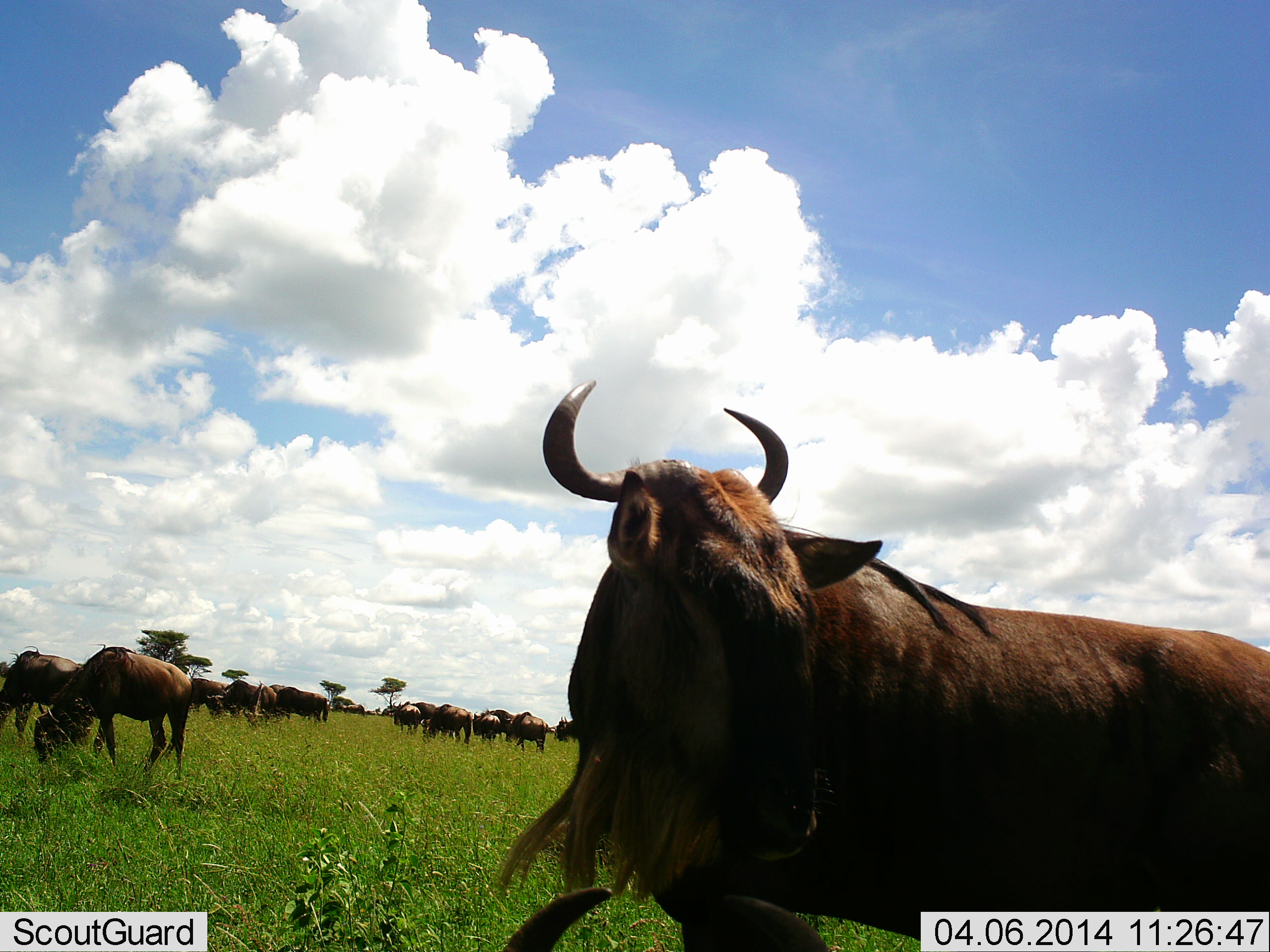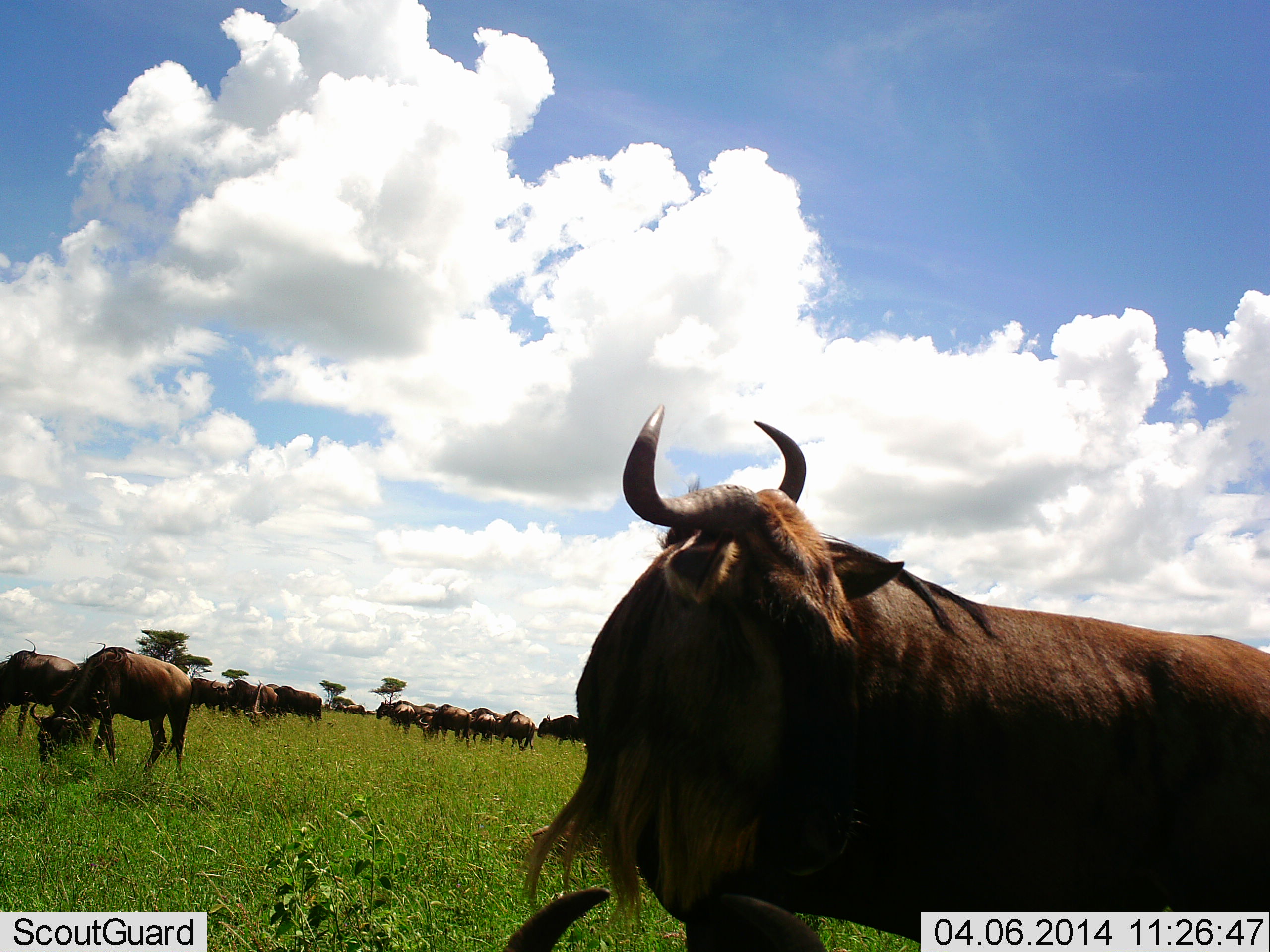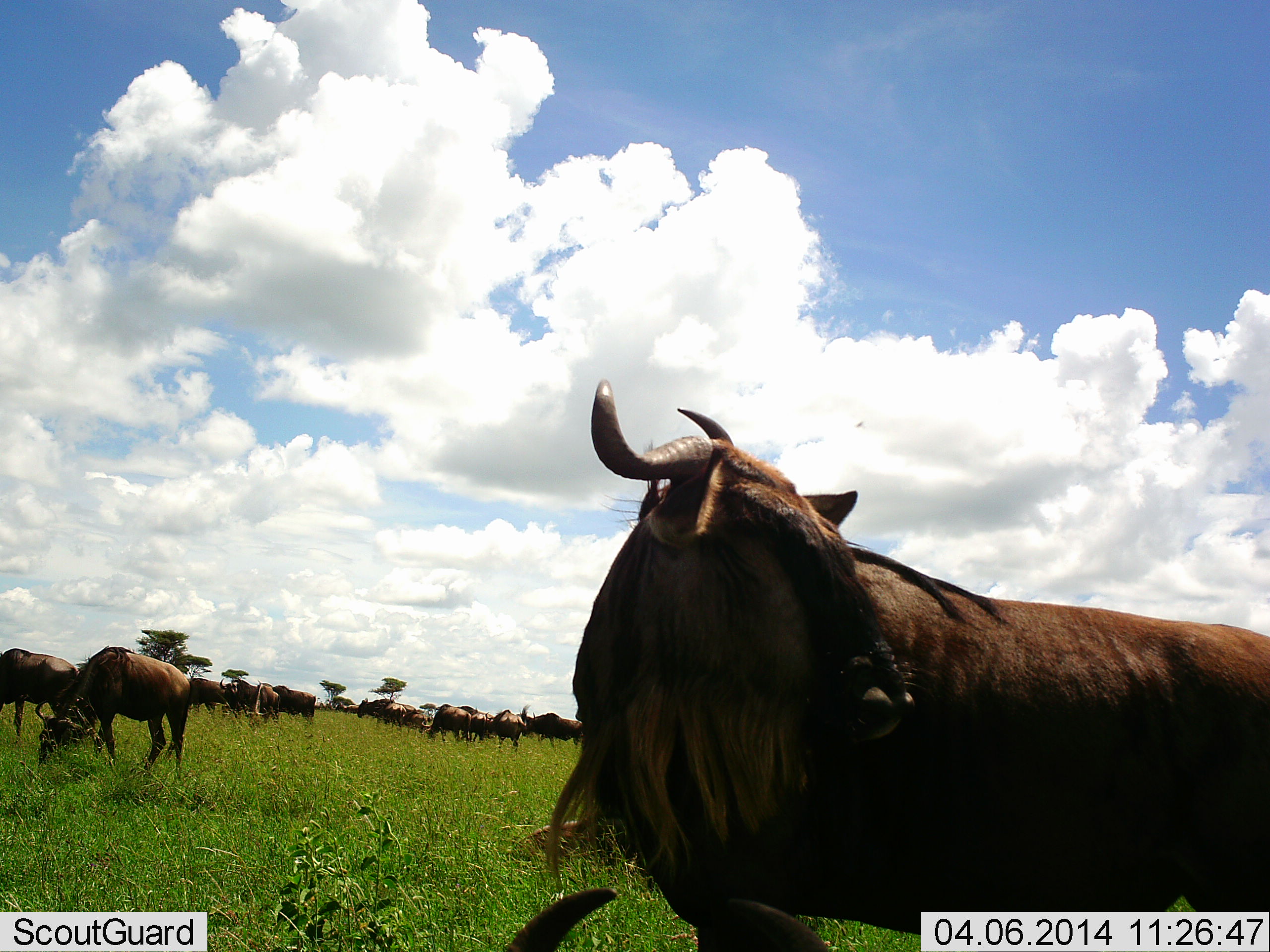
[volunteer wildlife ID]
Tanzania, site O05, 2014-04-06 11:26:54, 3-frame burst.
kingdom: Animalia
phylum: Chordata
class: Mammalia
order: Artiodactyla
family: Bovidae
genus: Connochaetes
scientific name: Connochaetes taurinus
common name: blue wildebeest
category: wildebeest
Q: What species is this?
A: Wildebeest (blue wildebeest) (Connochaetes taurinus).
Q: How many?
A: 11-50.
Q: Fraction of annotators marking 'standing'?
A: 70%.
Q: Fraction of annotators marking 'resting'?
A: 10%.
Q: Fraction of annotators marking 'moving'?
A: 60%.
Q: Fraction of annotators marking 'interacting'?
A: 10%.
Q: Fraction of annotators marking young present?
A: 0%.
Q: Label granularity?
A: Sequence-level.